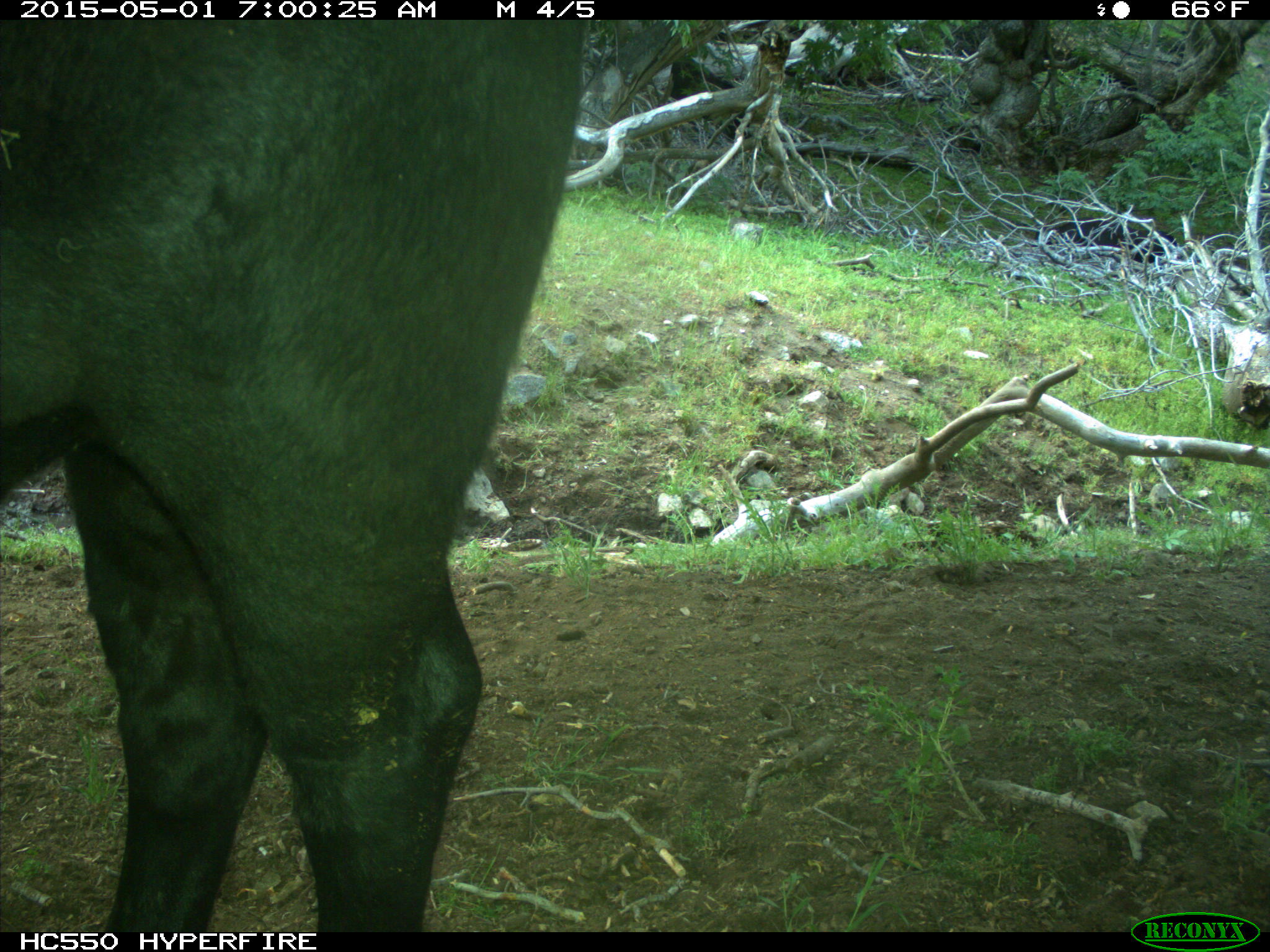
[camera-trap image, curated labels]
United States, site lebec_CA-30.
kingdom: Animalia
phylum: Chordata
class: Mammalia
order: Artiodactyla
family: Bovidae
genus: Bos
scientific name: Bos taurus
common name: domestic cow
Bos taurus (domestic cow).